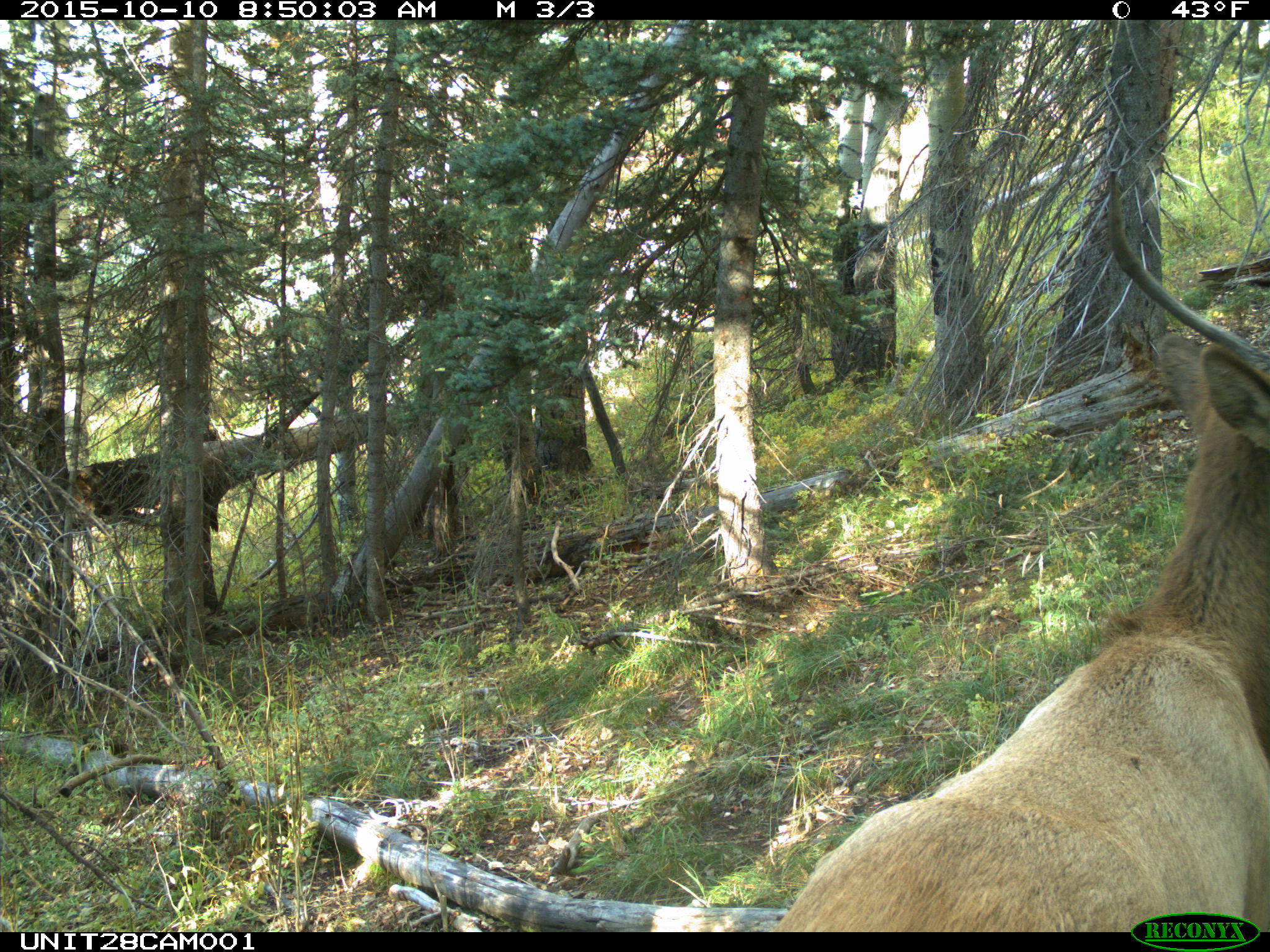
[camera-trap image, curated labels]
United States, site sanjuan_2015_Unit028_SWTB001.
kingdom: Animalia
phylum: Chordata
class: Mammalia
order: Artiodactyla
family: Cervidae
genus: Cervus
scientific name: Cervus elaphus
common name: red deer